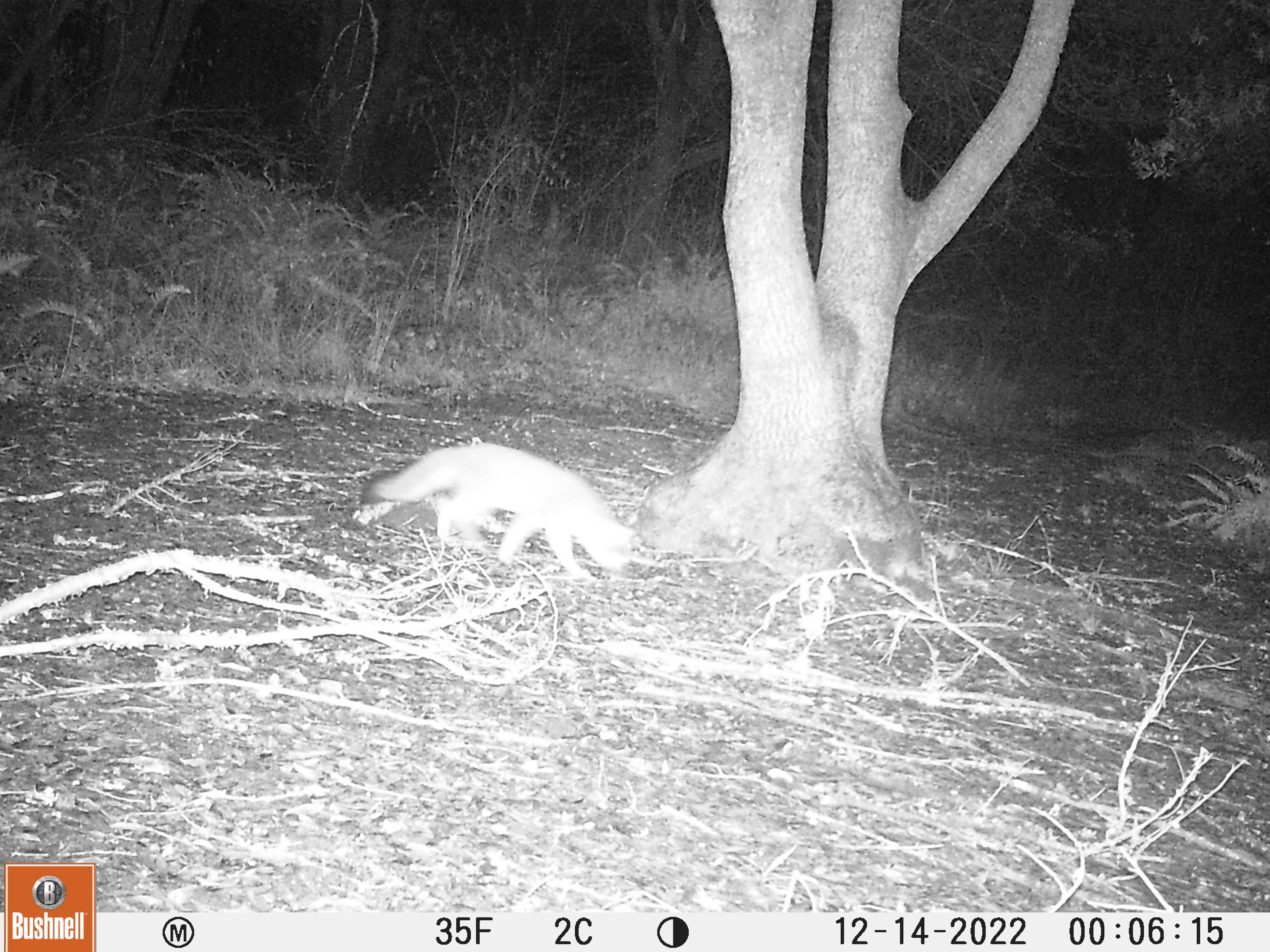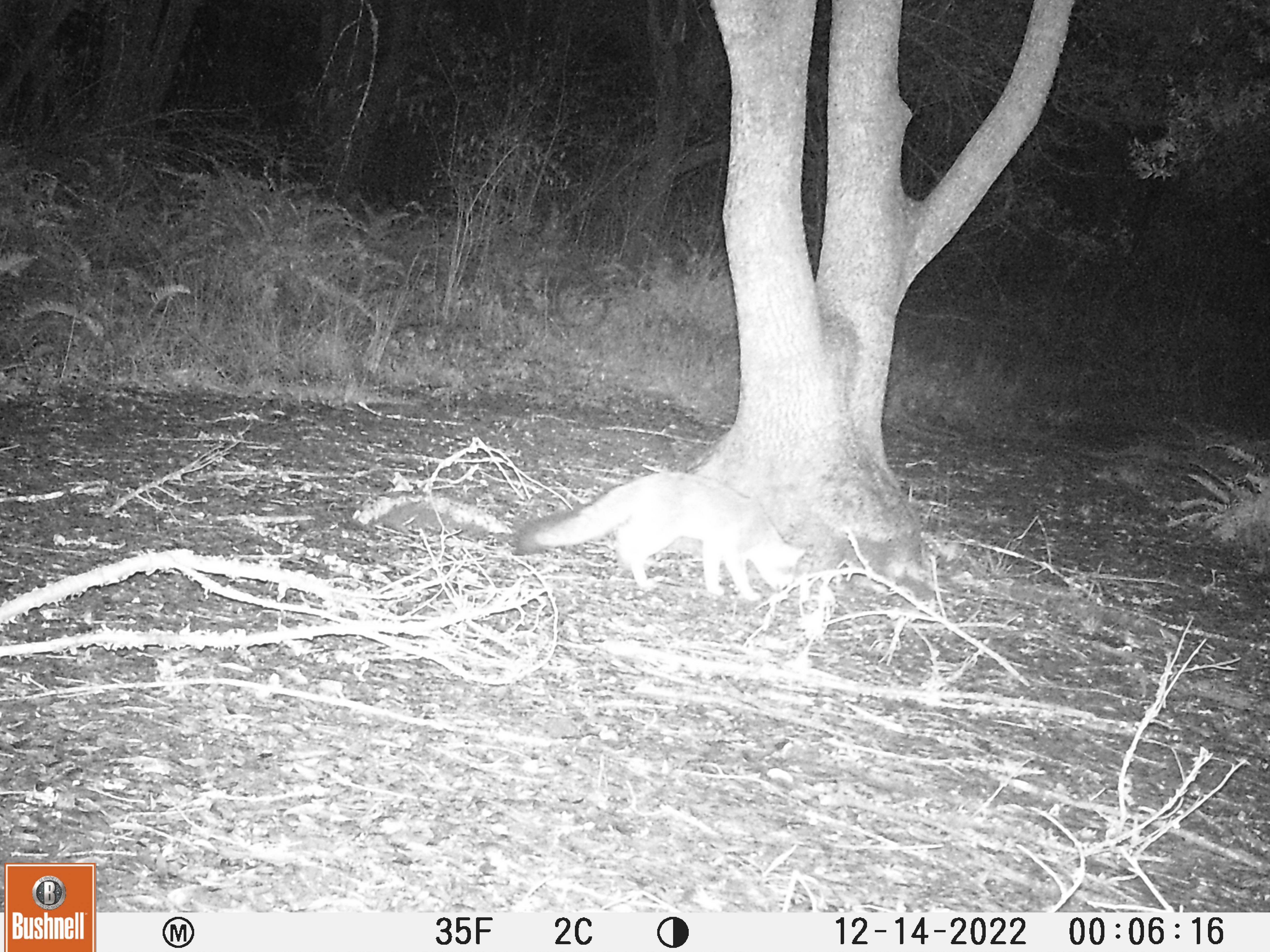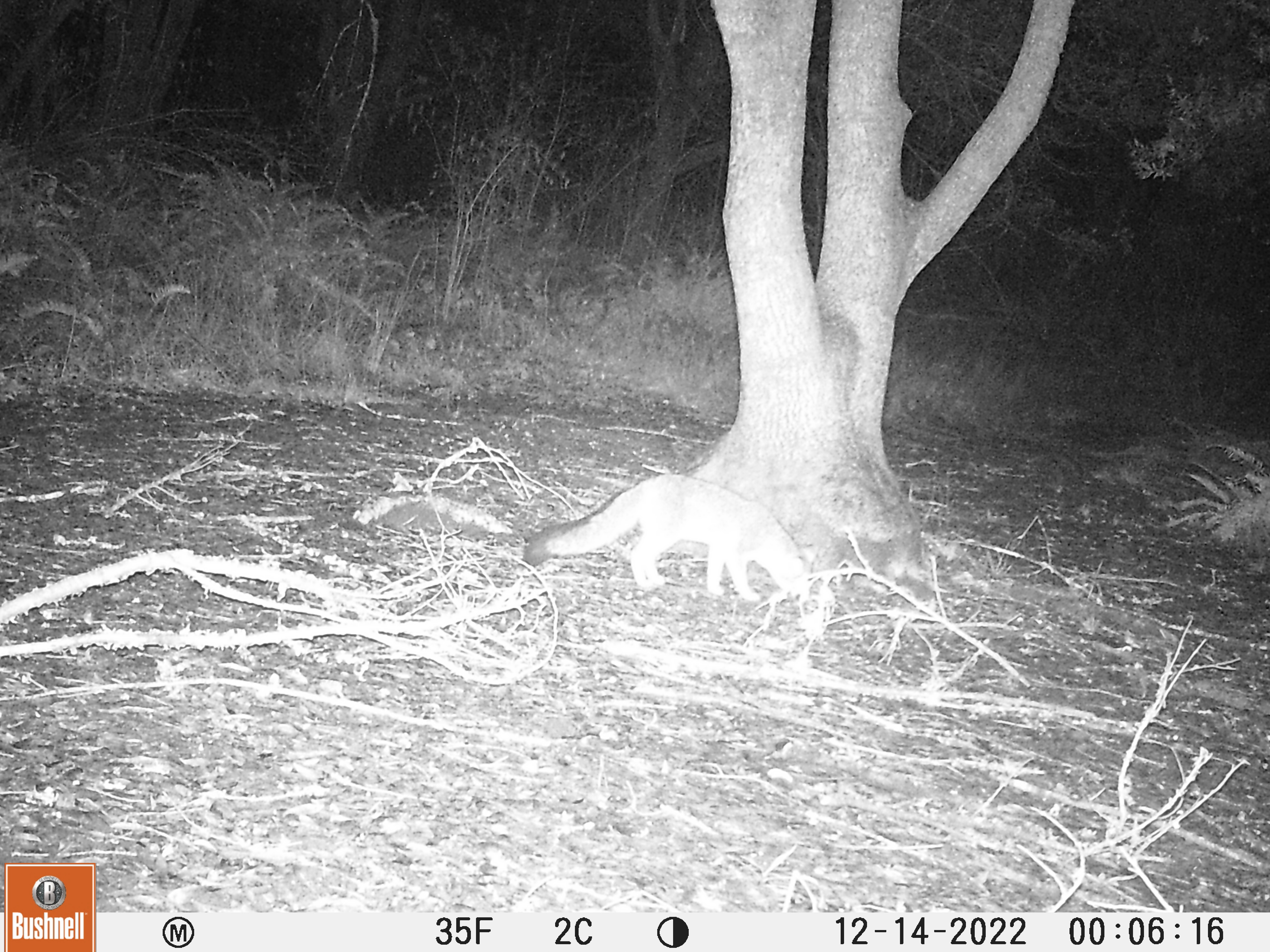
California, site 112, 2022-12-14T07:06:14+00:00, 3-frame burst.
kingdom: Animalia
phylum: Chordata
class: Mammalia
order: Carnivora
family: Canidae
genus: Urocyon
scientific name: Urocyon cinereoargenteus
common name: gray fox